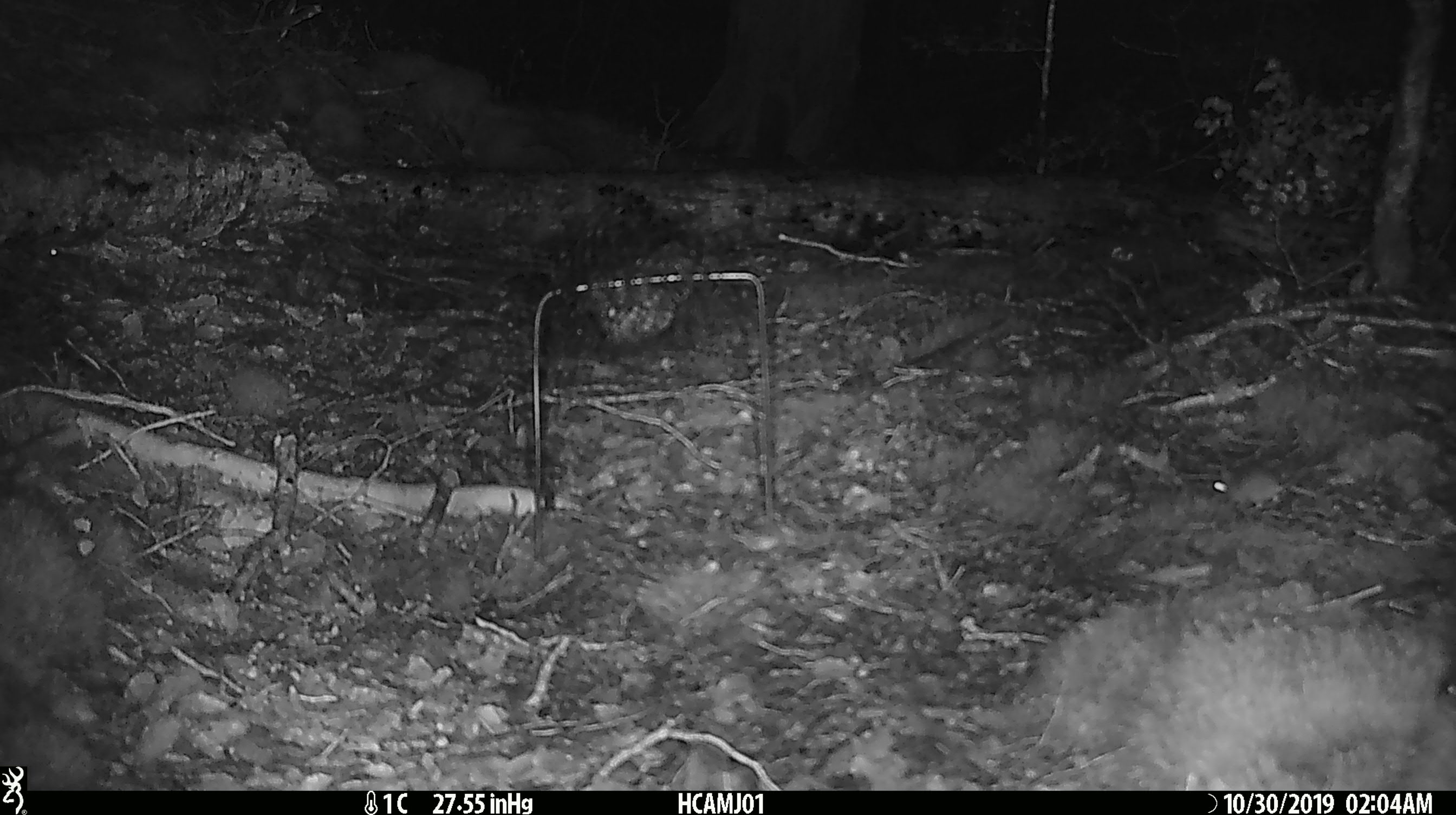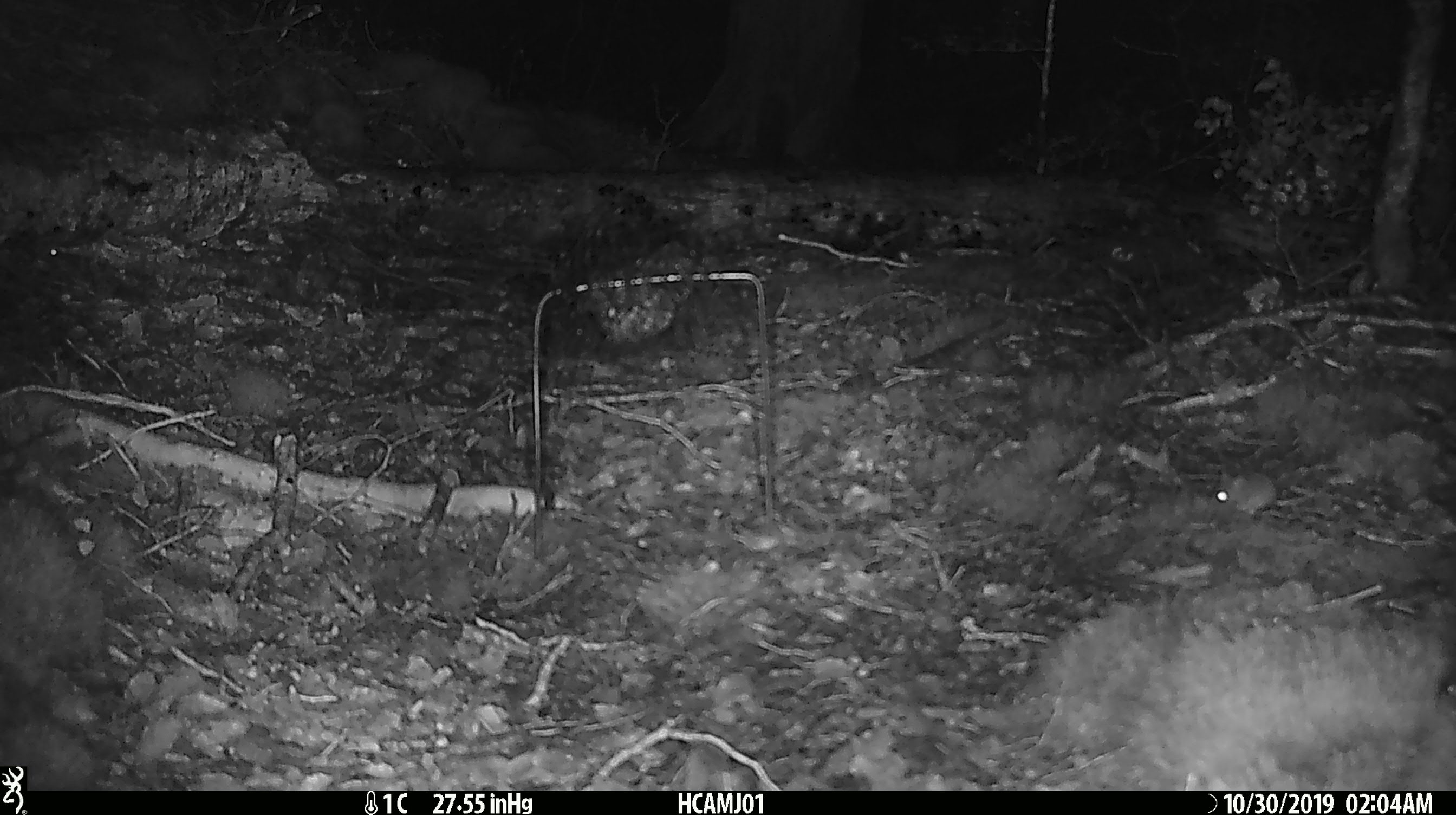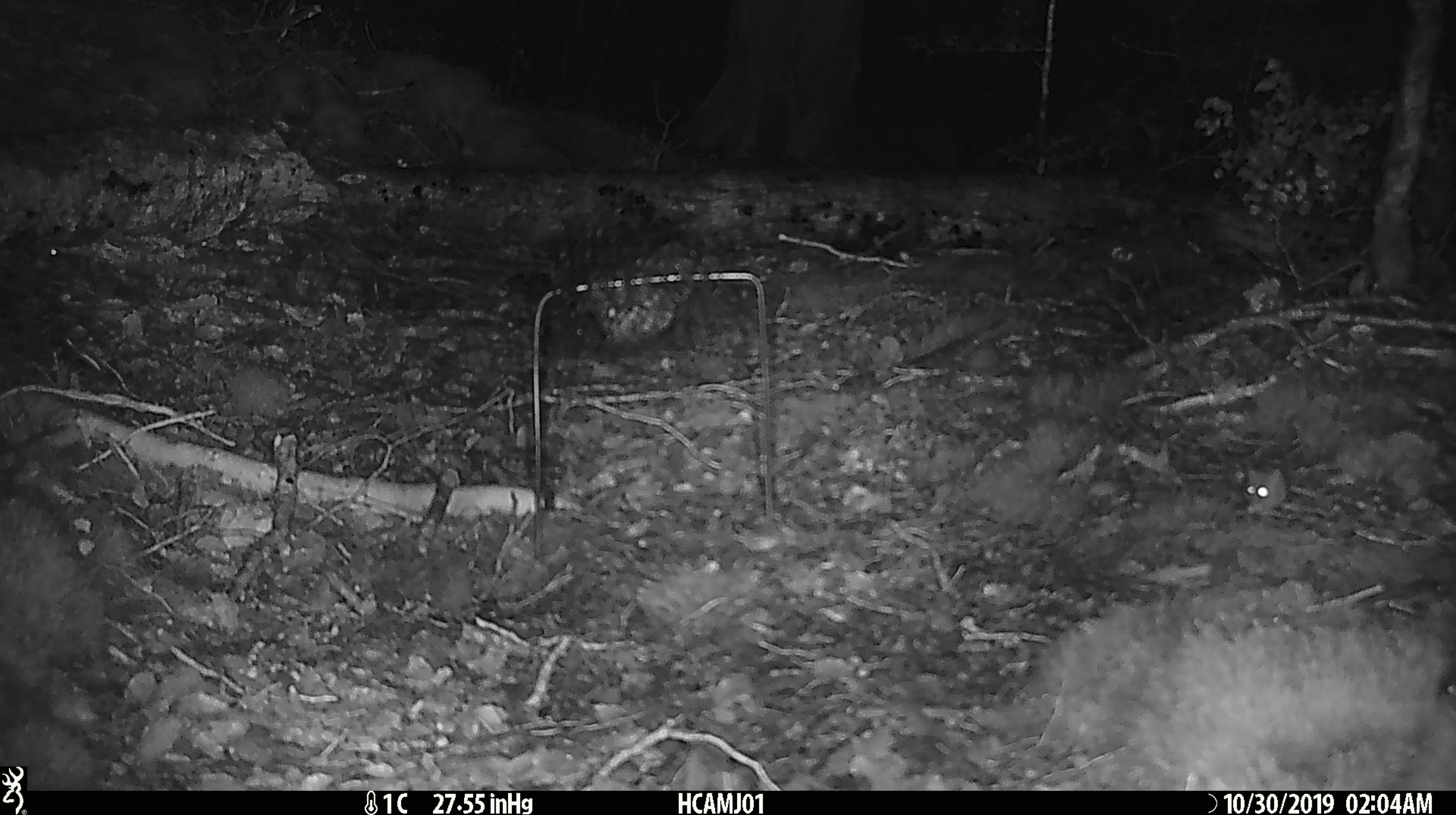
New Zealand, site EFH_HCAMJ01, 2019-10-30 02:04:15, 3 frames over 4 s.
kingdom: Animalia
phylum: Chordata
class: Mammalia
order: Rodentia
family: Muridae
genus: Mus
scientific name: Mus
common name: mouse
Mouse (Mus).